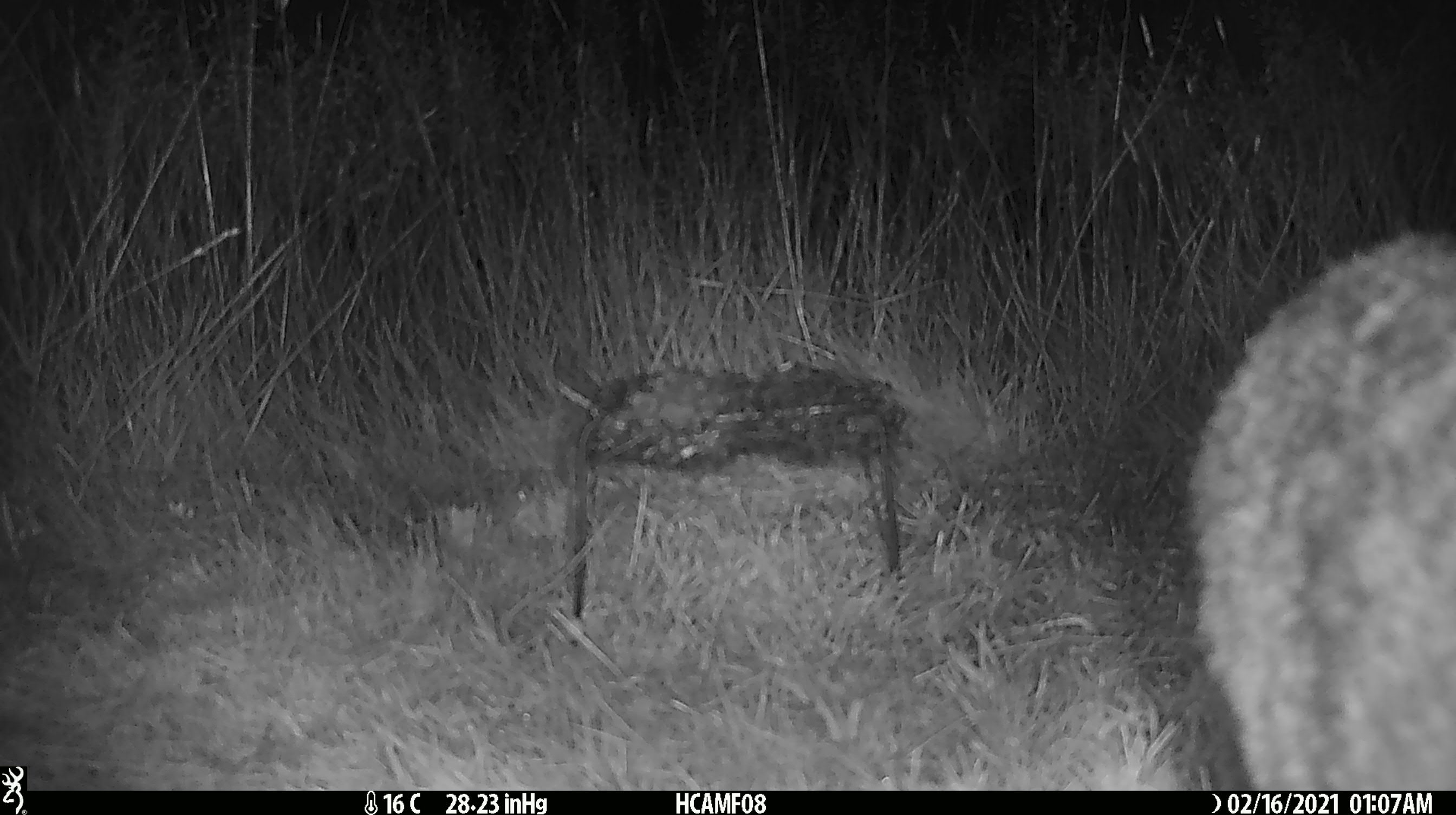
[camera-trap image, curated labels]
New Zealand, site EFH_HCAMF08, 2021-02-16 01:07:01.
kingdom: Animalia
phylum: Chordata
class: Mammalia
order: Carnivora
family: Felidae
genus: Felis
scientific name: Felis catus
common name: domestic cat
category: cat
Cat (domestic cat) (Felis catus).